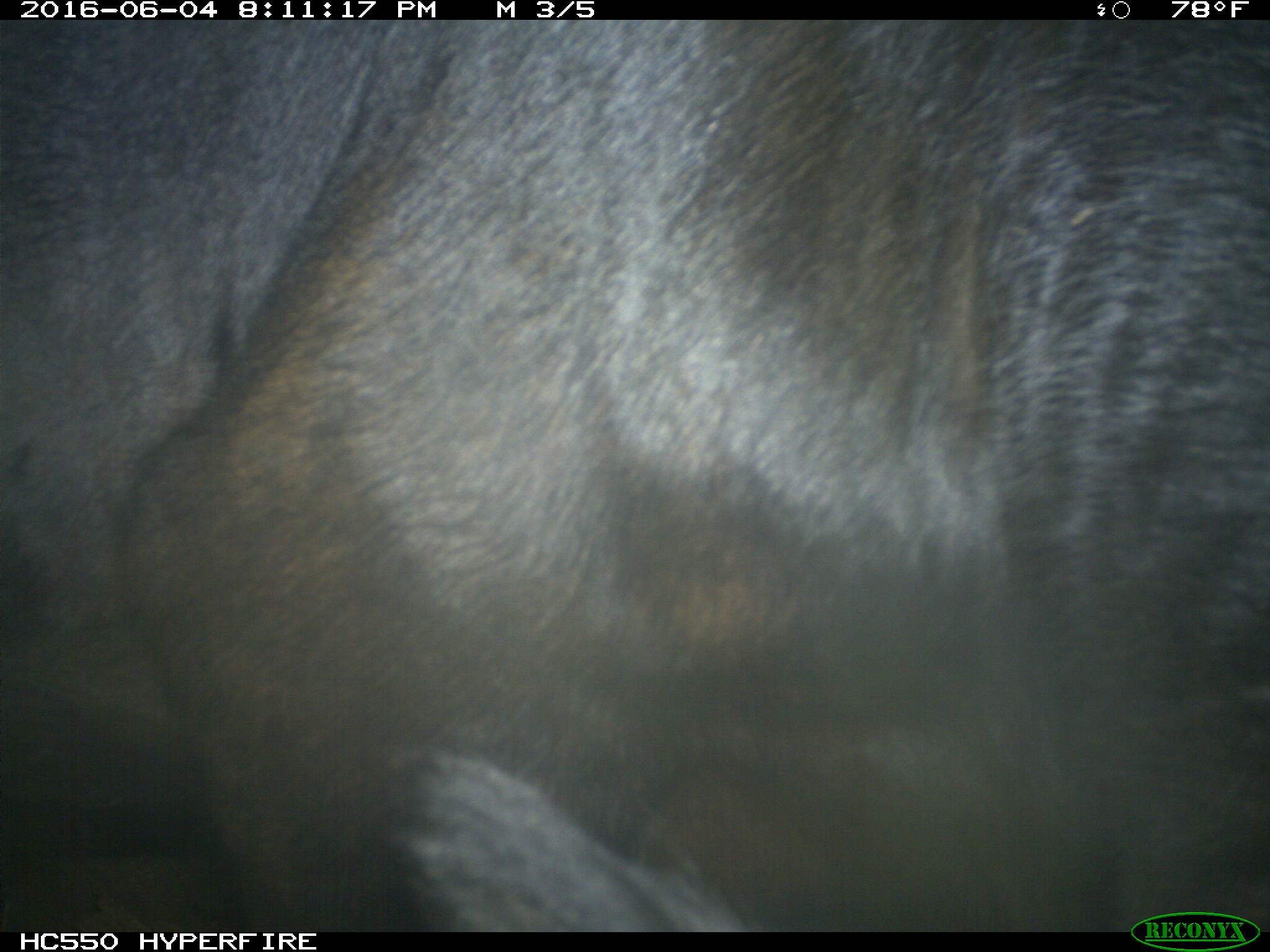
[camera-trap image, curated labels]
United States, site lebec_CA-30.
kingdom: Animalia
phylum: Chordata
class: Mammalia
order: Artiodactyla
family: Bovidae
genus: Bos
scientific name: Bos taurus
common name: domestic cow